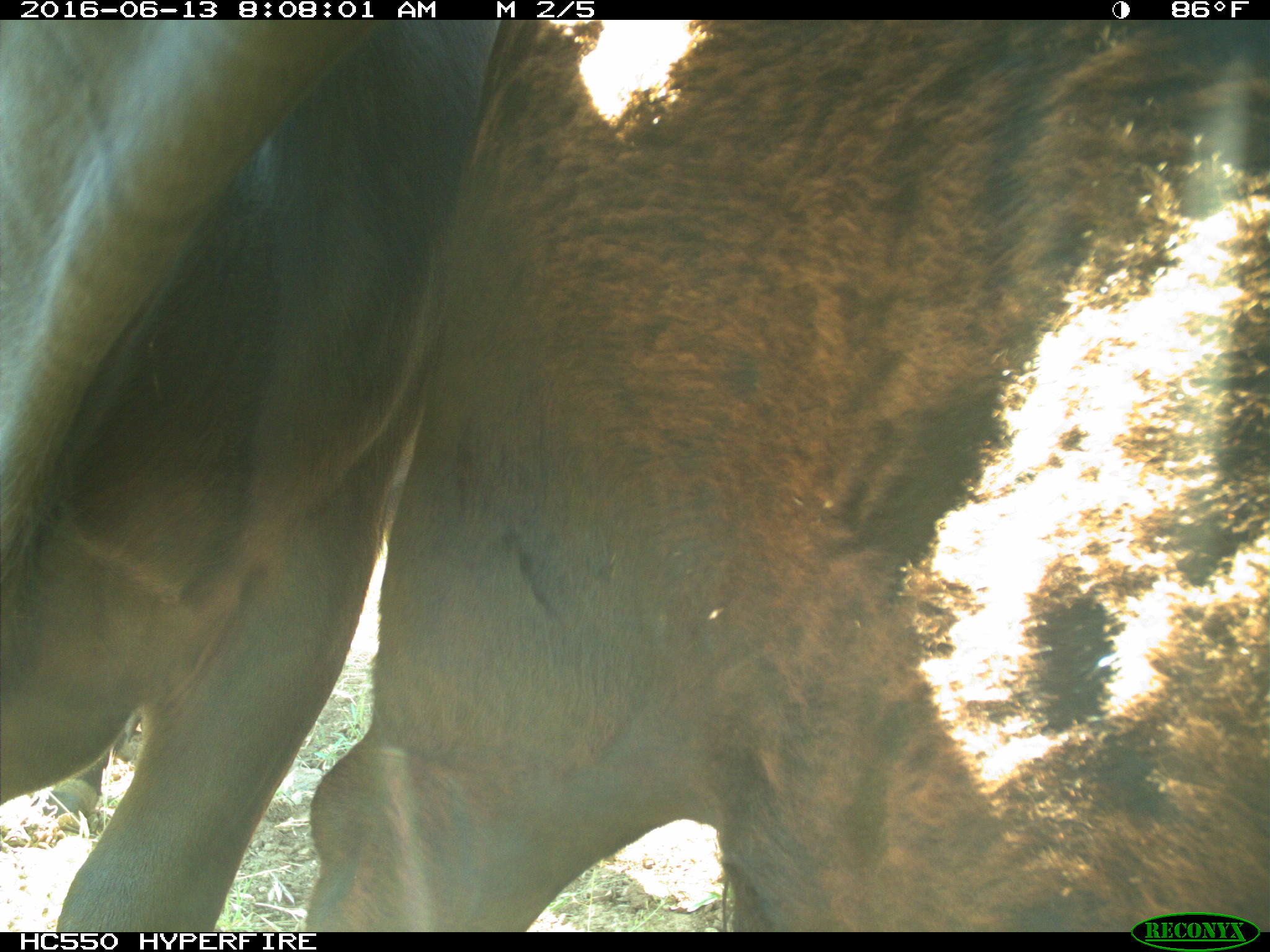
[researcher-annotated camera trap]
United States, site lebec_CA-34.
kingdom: Animalia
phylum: Chordata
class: Mammalia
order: Artiodactyla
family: Bovidae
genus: Bos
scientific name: Bos taurus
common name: domestic cow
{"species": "Bos taurus (domestic cow)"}